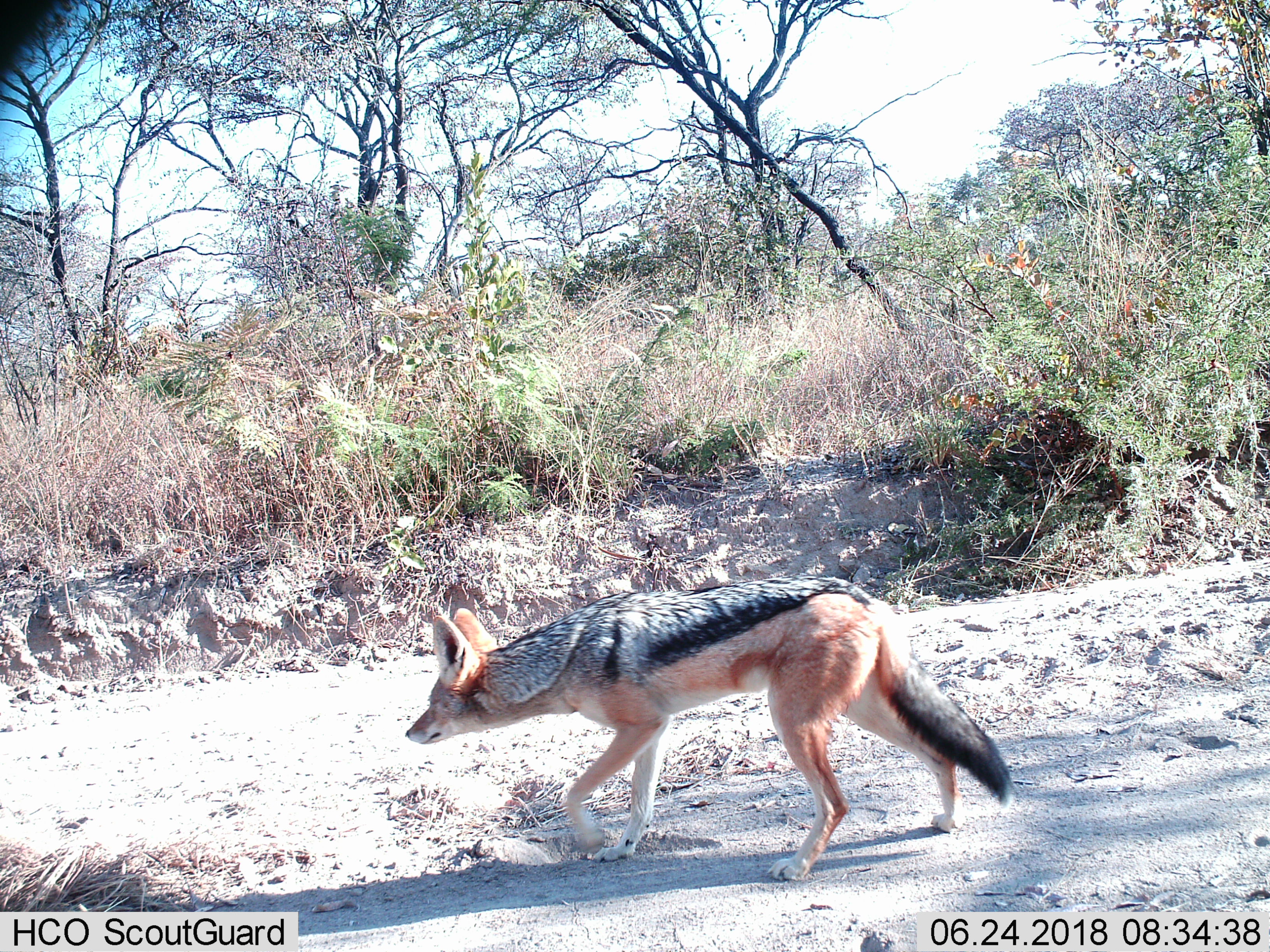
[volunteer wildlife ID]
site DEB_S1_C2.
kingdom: Animalia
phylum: Chordata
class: Mammalia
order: Carnivora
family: Canidae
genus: Lupulella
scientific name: Lupulella mesomelas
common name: black-backed jackal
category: jackalblackbacked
Jackalblackbacked (black-backed jackal) (Lupulella mesomelas), count 1. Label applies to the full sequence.